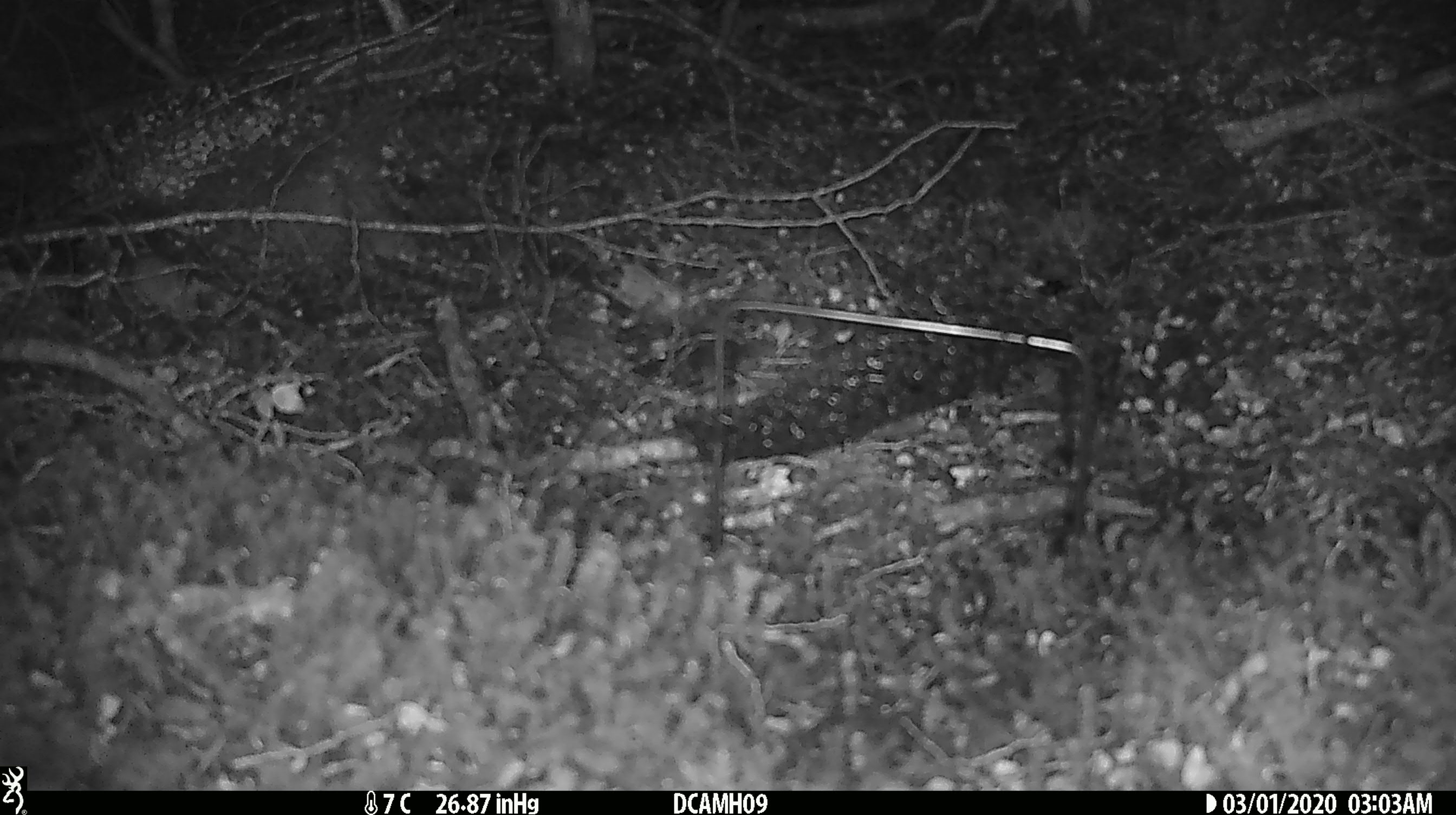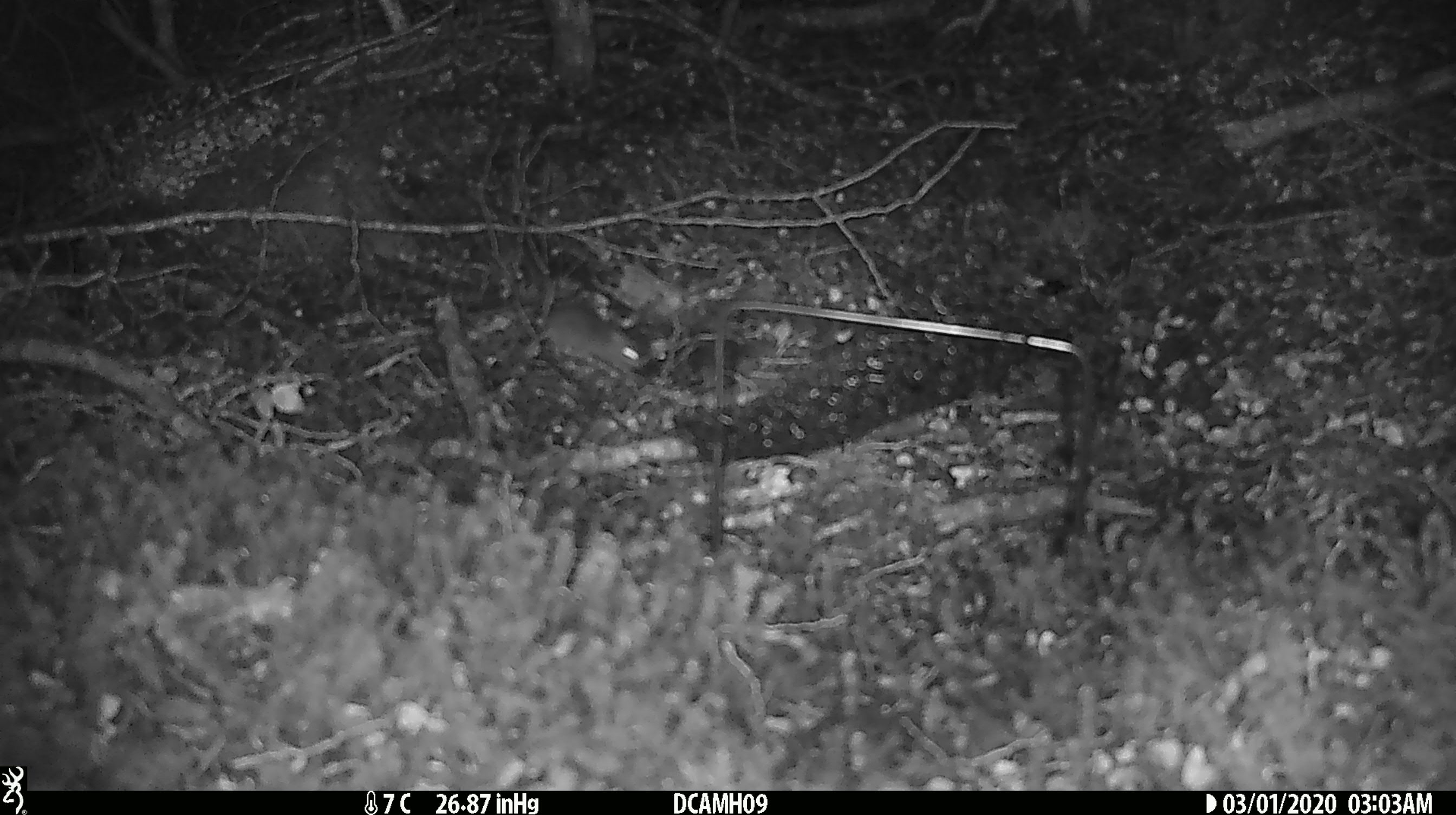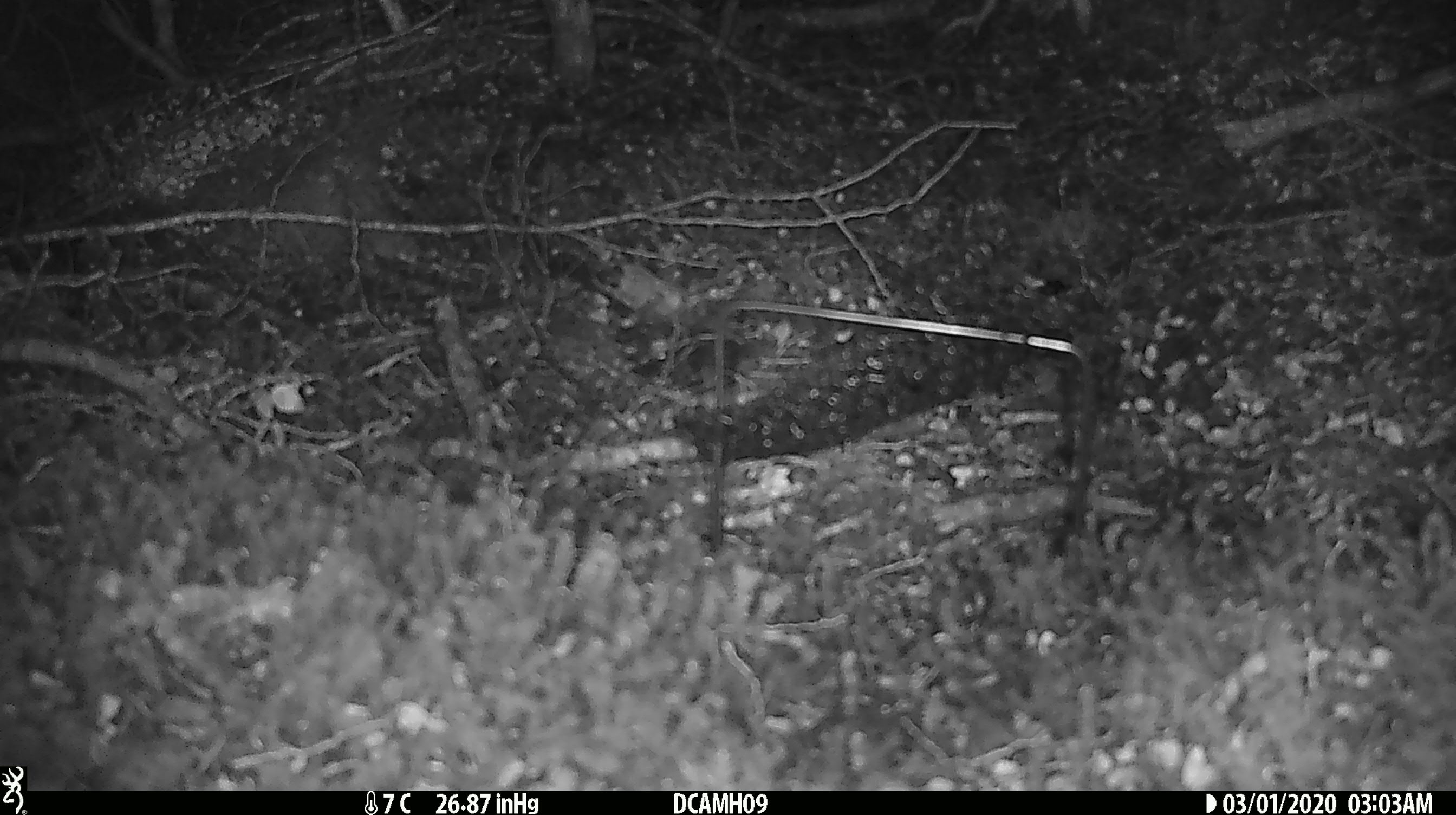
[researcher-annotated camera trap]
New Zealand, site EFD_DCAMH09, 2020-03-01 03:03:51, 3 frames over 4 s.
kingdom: Animalia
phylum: Chordata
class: Mammalia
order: Rodentia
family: Muridae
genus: Mus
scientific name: Mus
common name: mouse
Mouse (Mus).